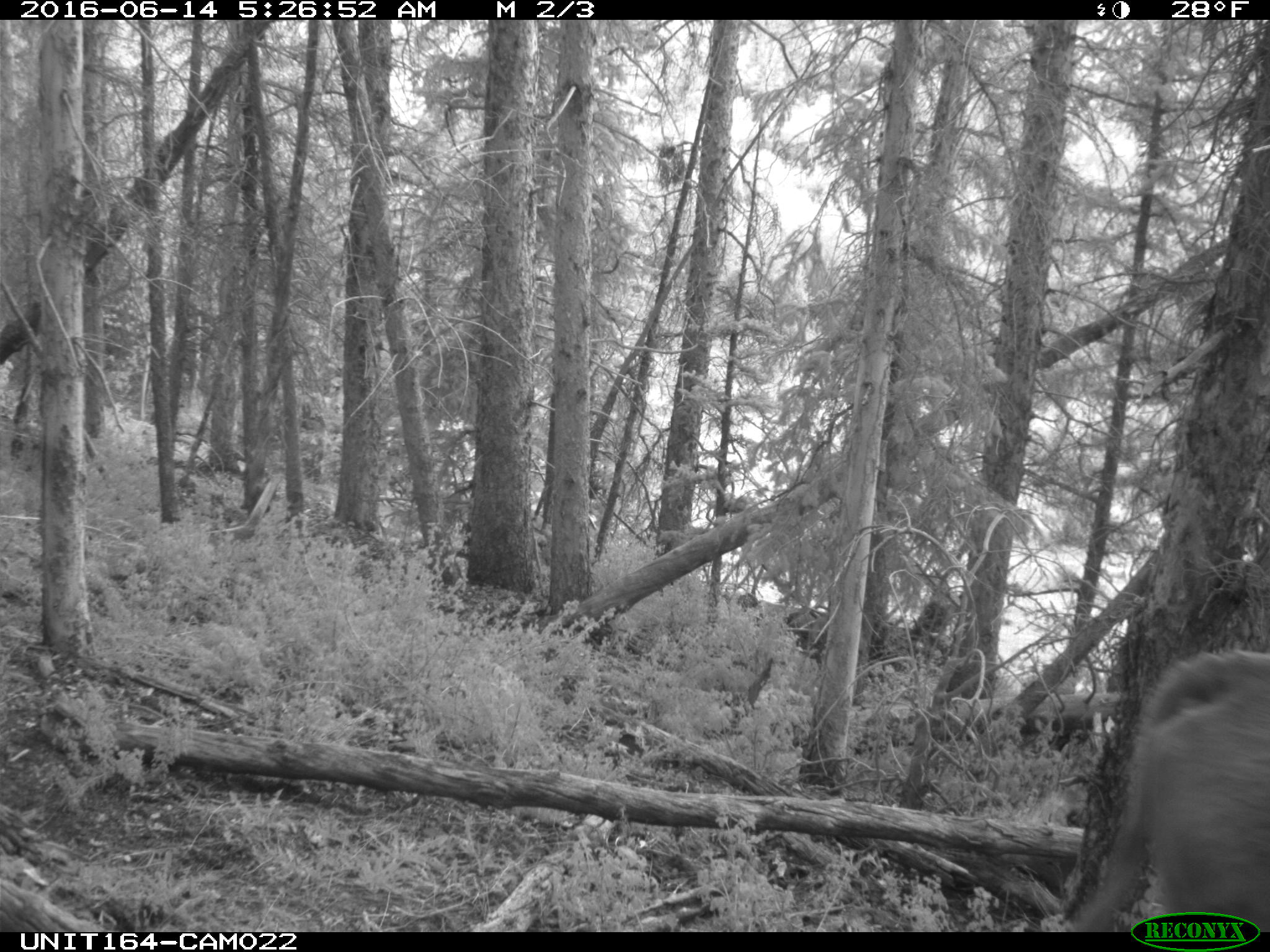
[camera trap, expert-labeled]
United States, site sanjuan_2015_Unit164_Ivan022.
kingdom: Animalia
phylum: Chordata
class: Mammalia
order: Artiodactyla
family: Bovidae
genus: Bos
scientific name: Bos taurus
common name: domestic cow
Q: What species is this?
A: Bos taurus (domestic cow).